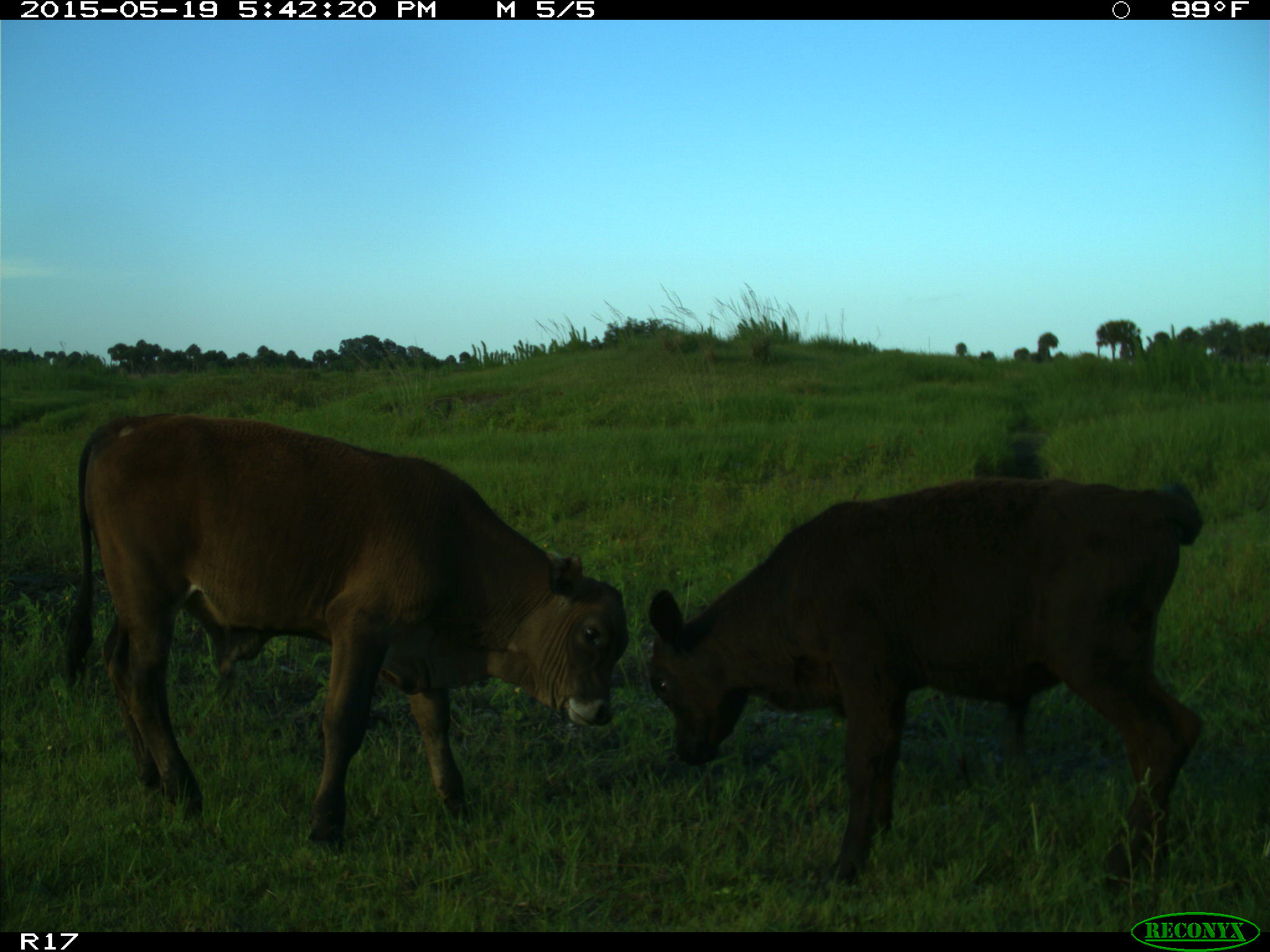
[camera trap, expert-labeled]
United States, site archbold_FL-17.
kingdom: Animalia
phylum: Chordata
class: Mammalia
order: Artiodactyla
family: Bovidae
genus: Bos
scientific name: Bos taurus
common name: domestic cow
Bos taurus (domestic cow).